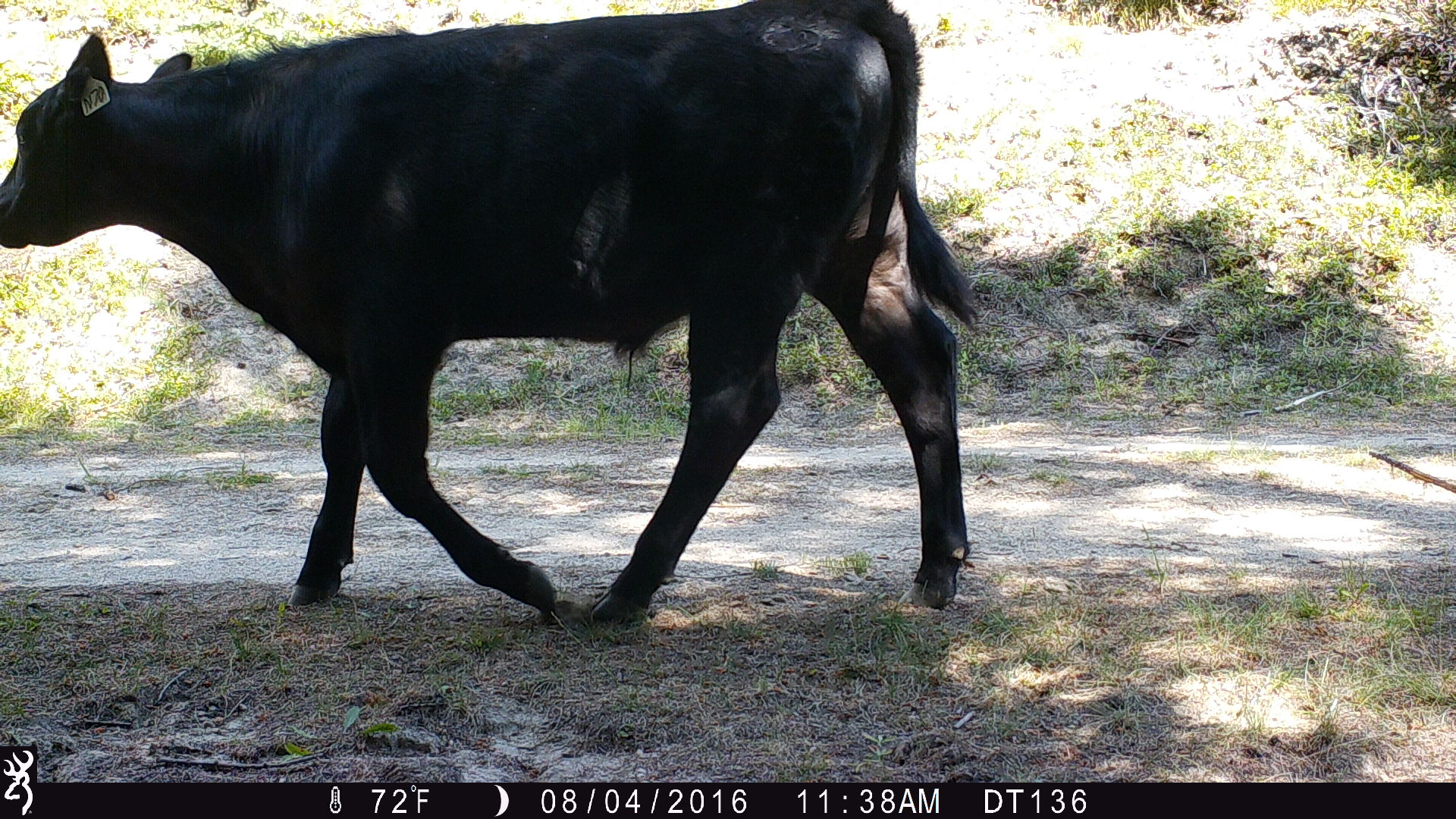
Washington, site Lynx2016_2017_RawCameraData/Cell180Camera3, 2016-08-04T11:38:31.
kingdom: Animalia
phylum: Chordata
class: Mammalia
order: Artiodactyla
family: Bovidae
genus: Bos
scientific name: Bos taurus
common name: domestic cattle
Domestic cattle (Bos taurus). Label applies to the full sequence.